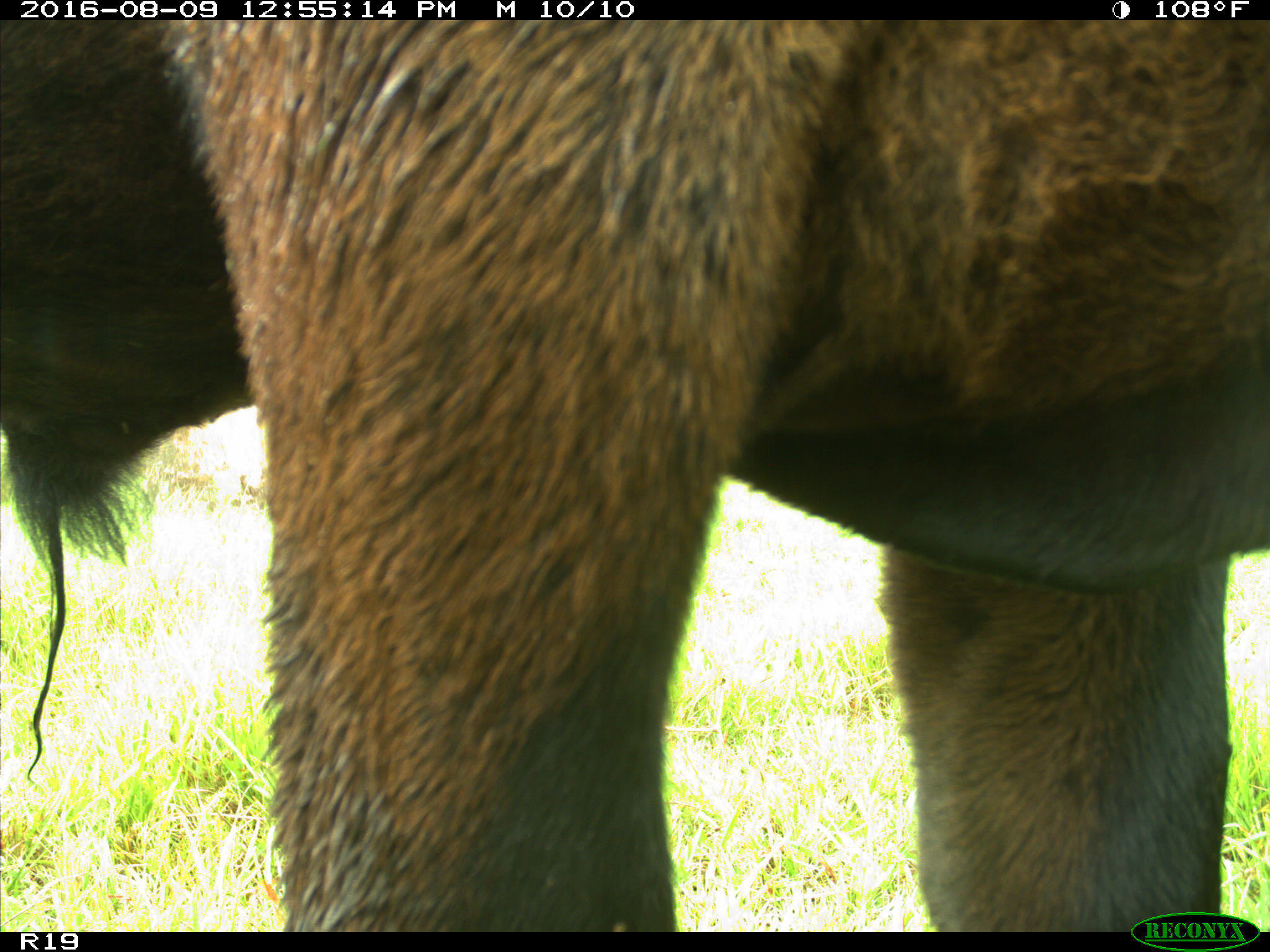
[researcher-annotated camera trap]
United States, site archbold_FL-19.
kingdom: Animalia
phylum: Chordata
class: Mammalia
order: Artiodactyla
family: Bovidae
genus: Bos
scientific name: Bos taurus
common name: domestic cow